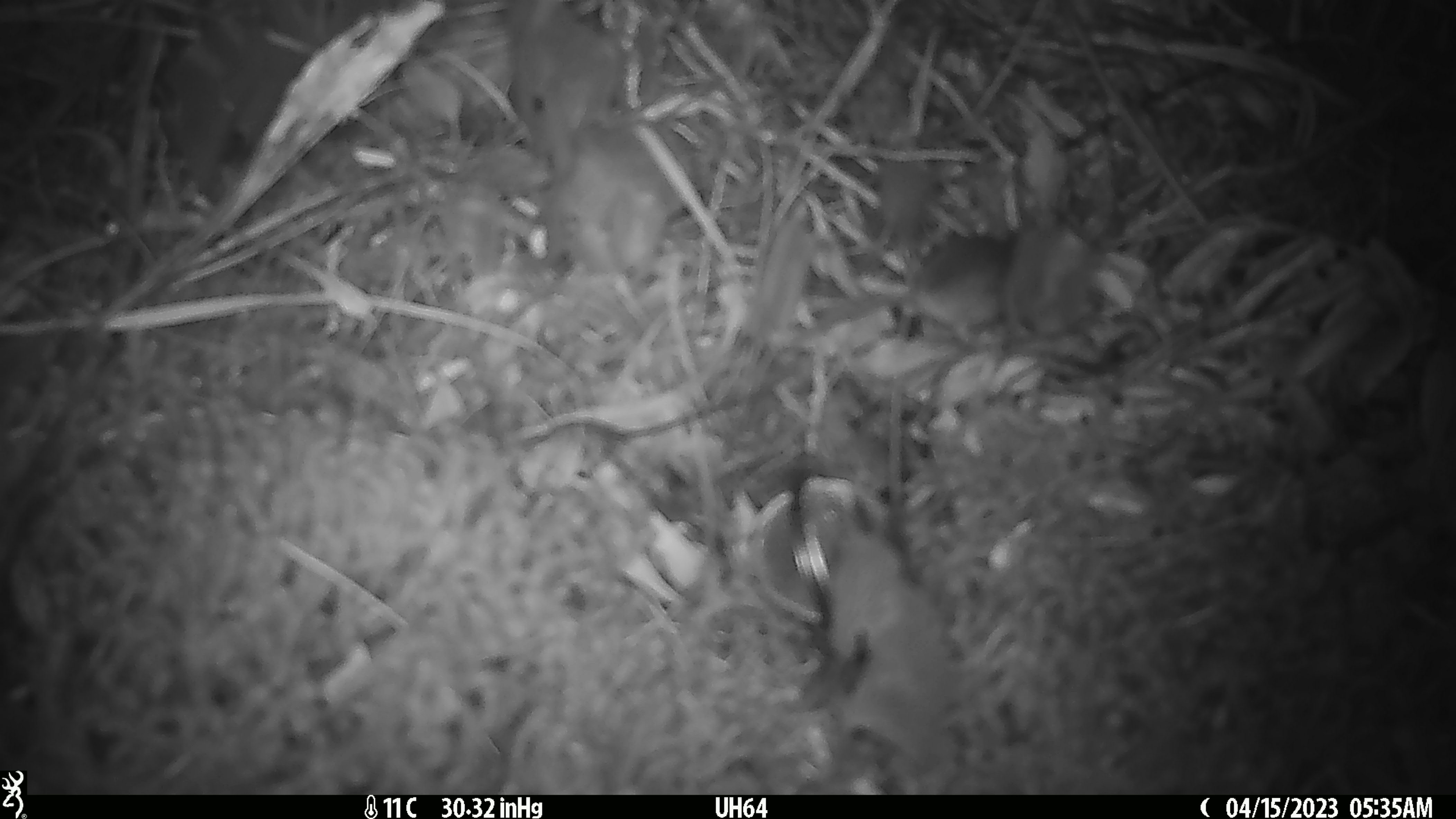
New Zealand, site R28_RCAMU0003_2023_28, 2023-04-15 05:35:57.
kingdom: Animalia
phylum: Chordata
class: Mammalia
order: Rodentia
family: Muridae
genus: Mus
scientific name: Mus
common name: mouse